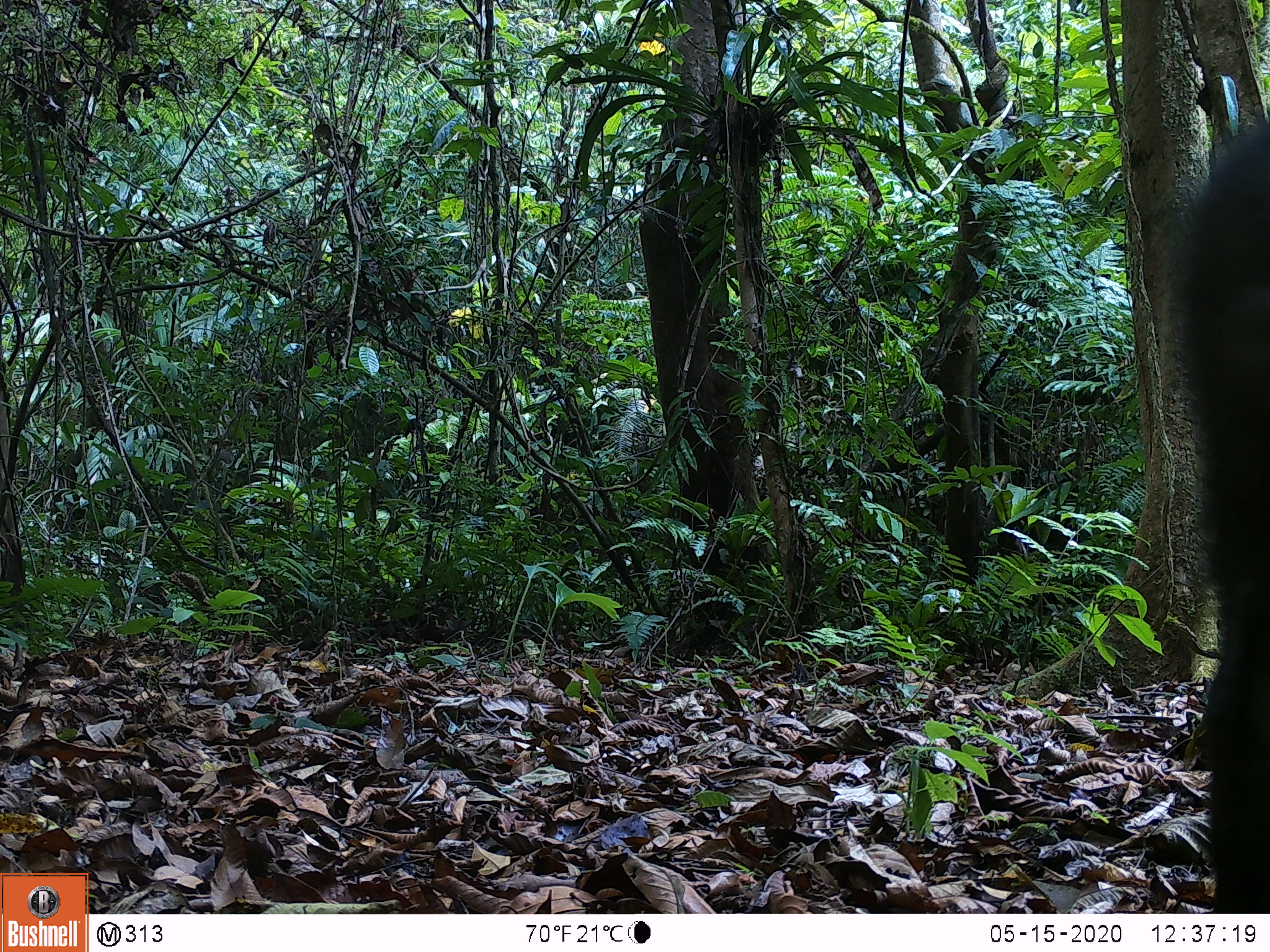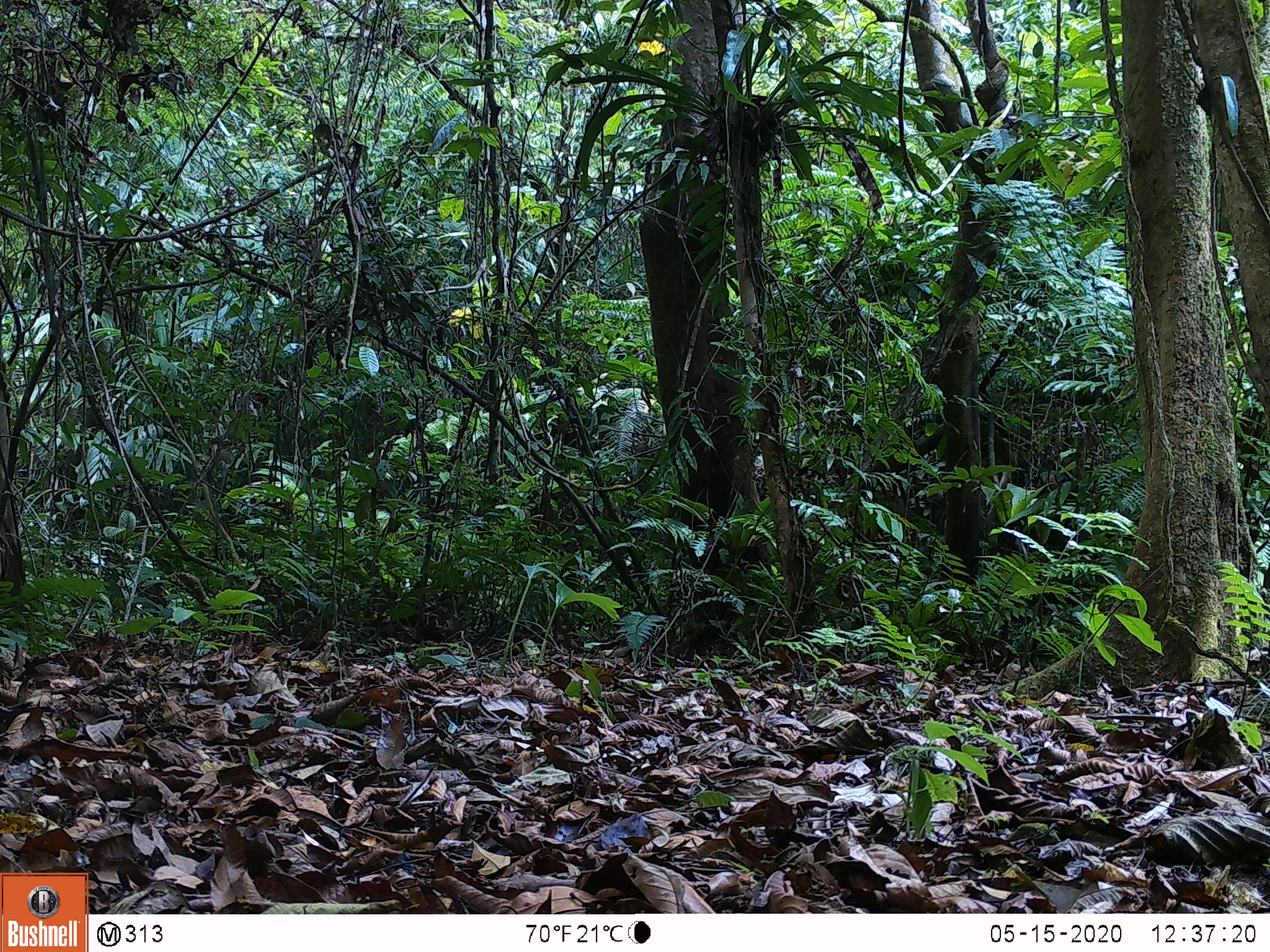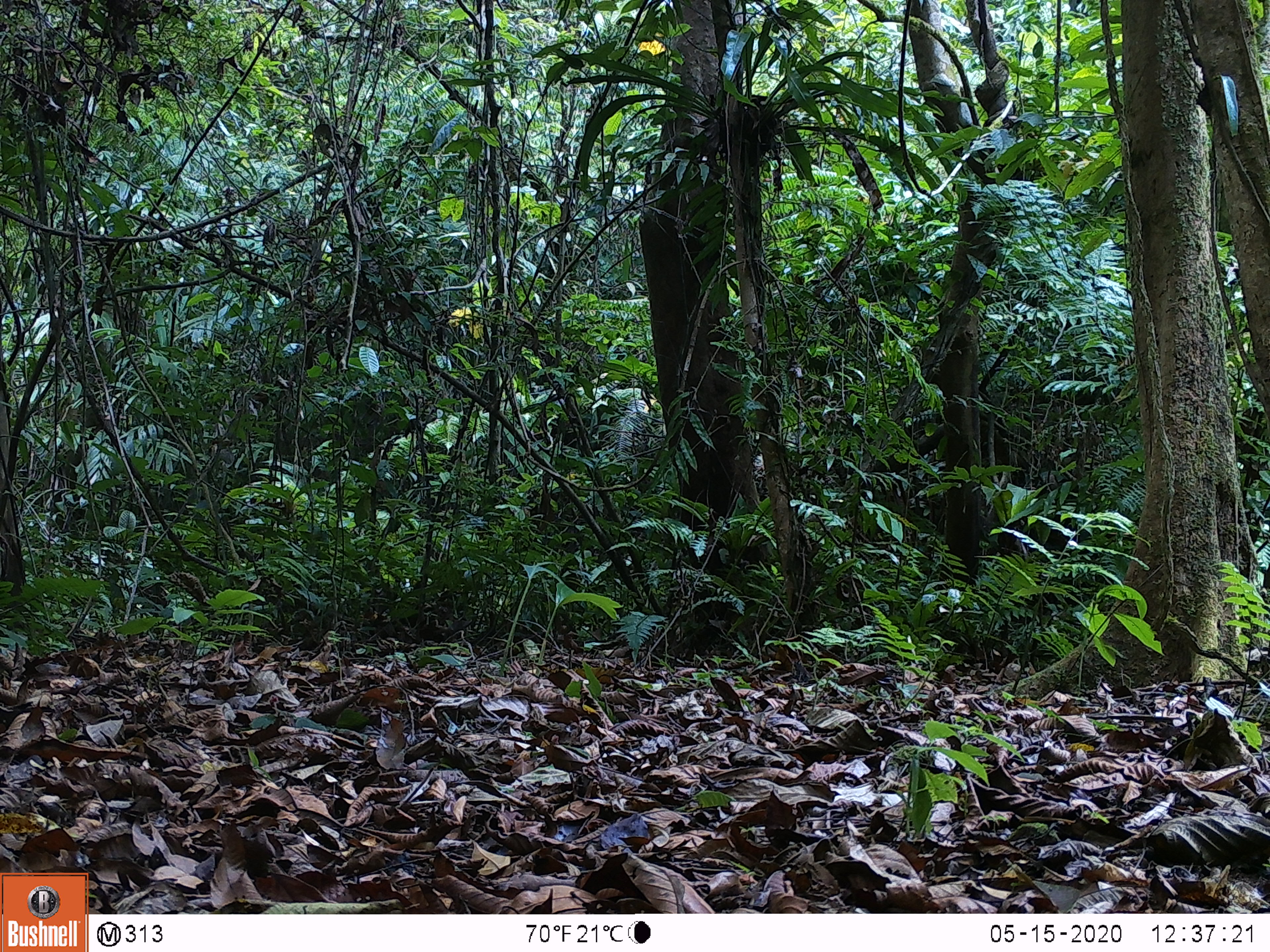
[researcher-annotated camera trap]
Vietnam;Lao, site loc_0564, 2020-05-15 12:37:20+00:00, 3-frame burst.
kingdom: Animalia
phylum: Chordata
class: Mammalia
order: Artiodactyla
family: Suidae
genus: Sus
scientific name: Sus scrofa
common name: eurasian wild pig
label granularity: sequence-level